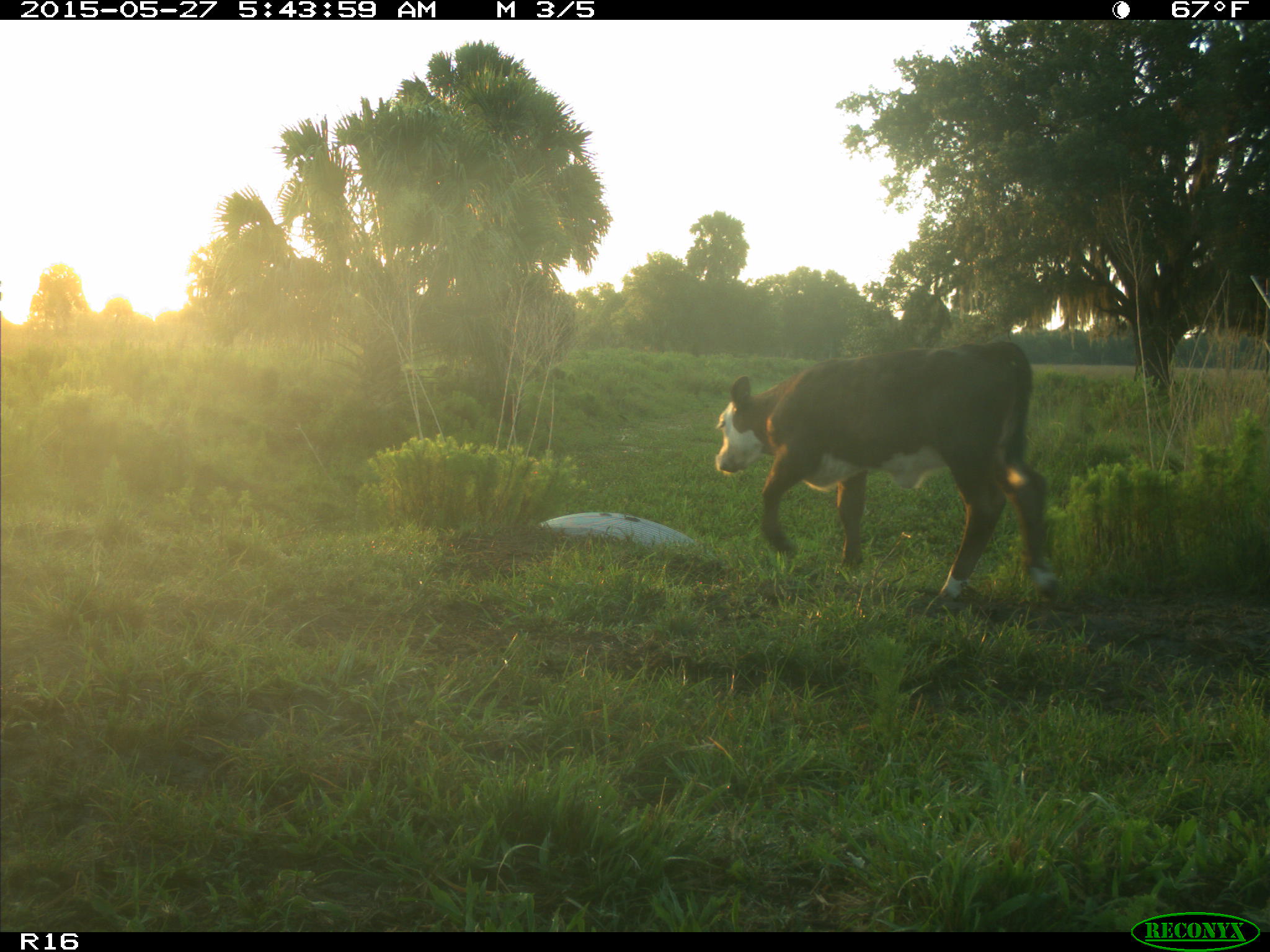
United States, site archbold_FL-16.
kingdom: Animalia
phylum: Chordata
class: Mammalia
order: Artiodactyla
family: Bovidae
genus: Bos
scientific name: Bos taurus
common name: domestic cow